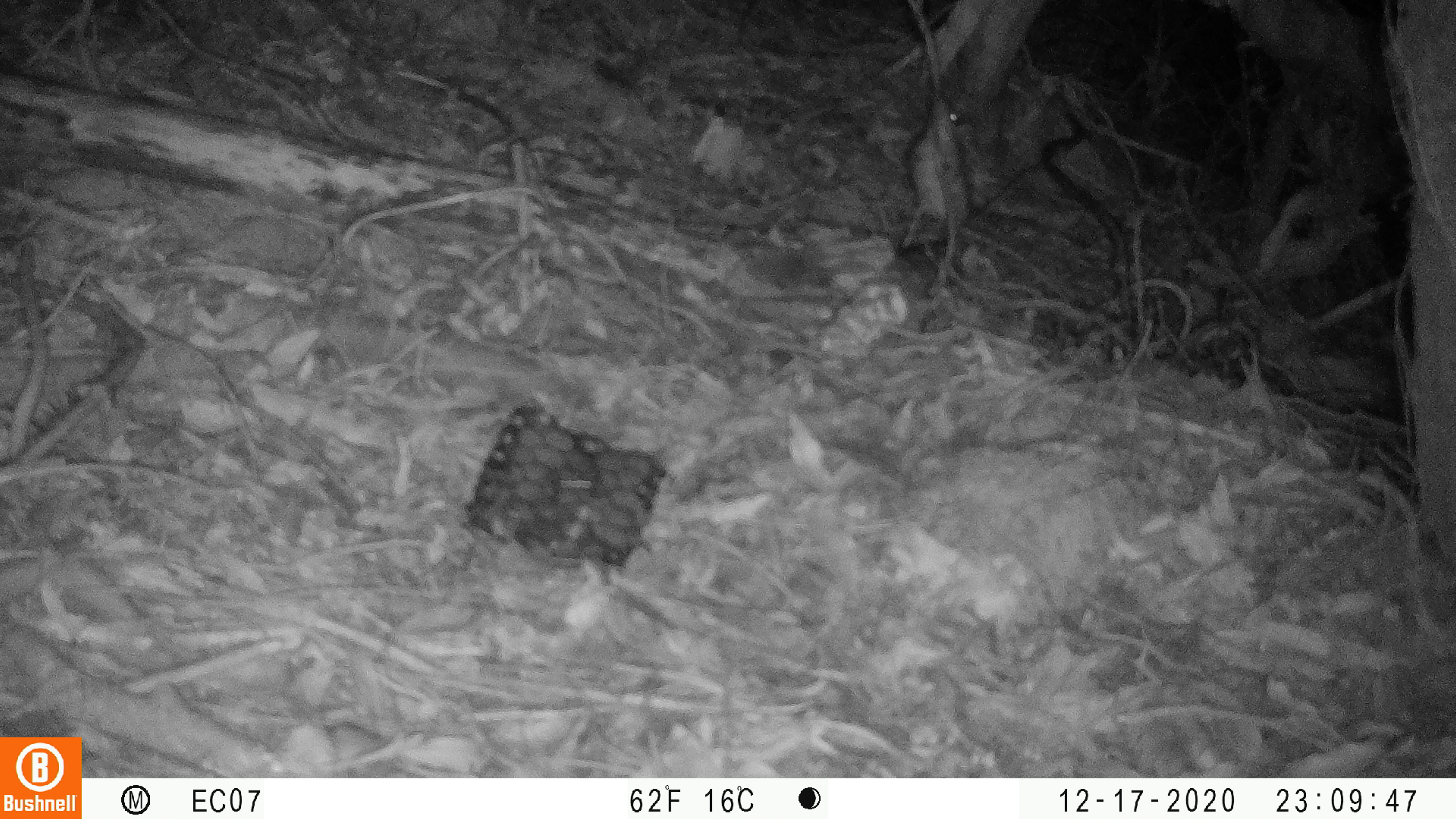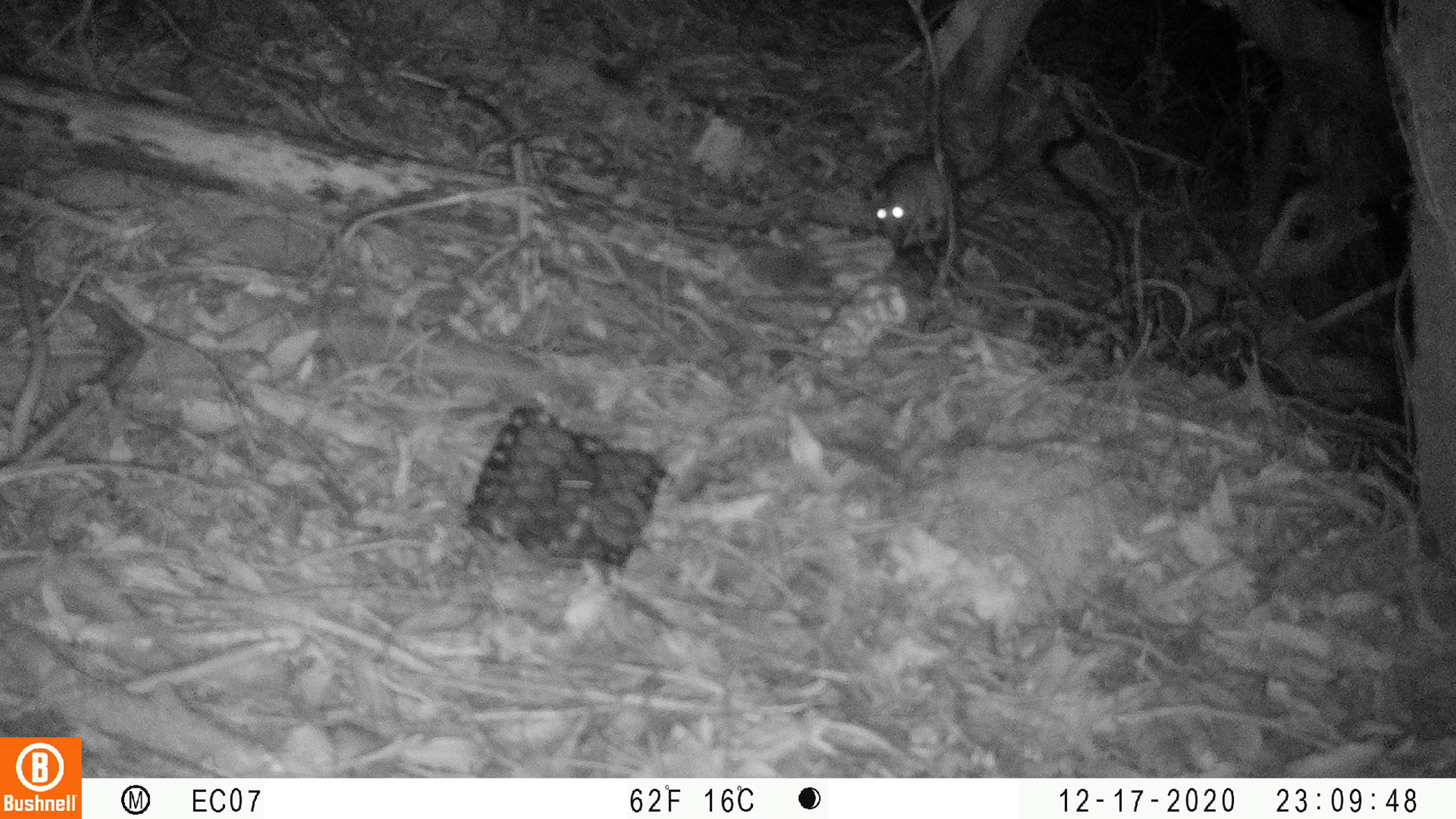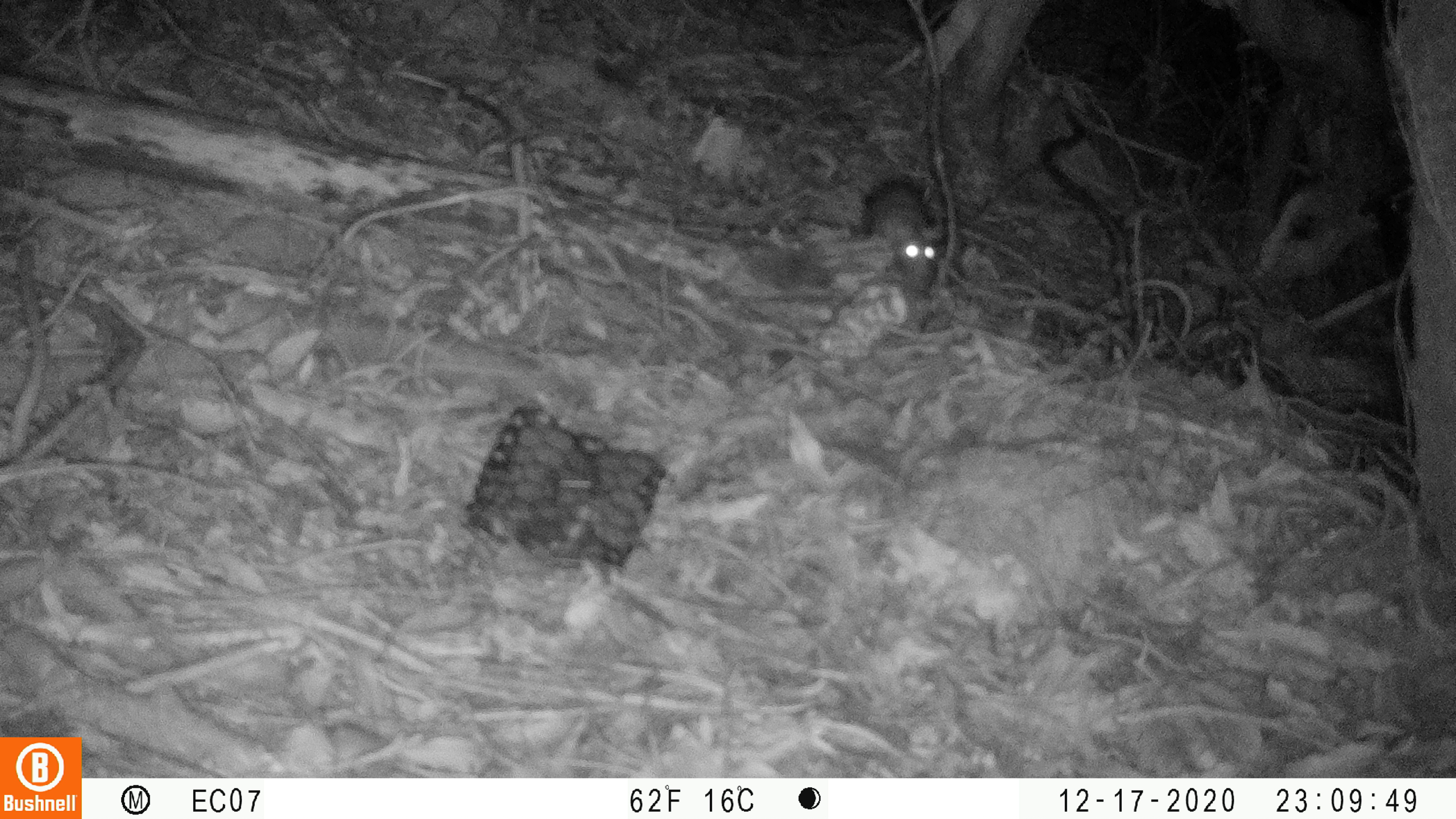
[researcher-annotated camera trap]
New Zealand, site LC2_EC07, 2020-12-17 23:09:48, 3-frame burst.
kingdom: Animalia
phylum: Chordata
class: Mammalia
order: Rodentia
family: Muridae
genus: Rattus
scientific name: Rattus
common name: rat